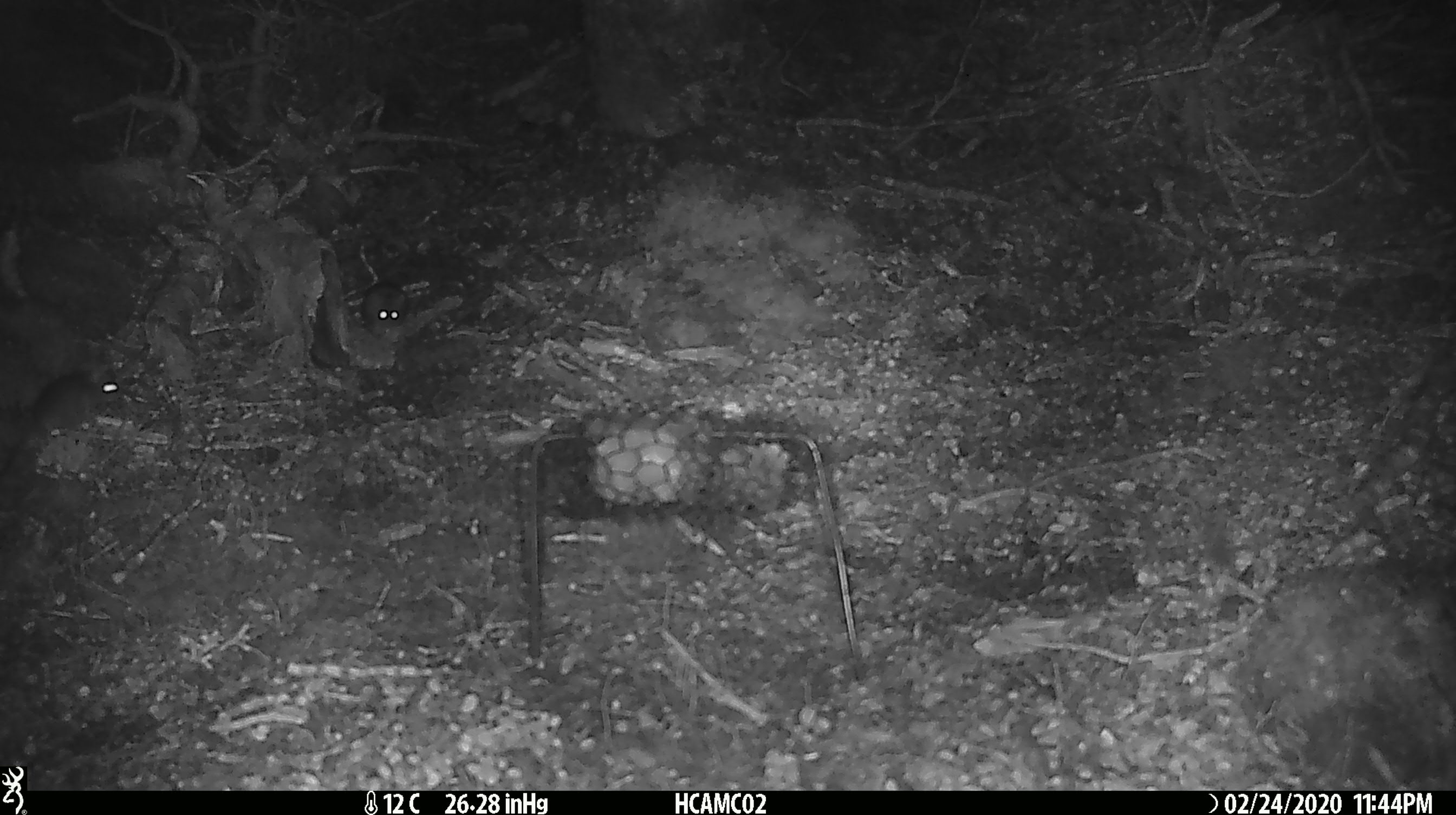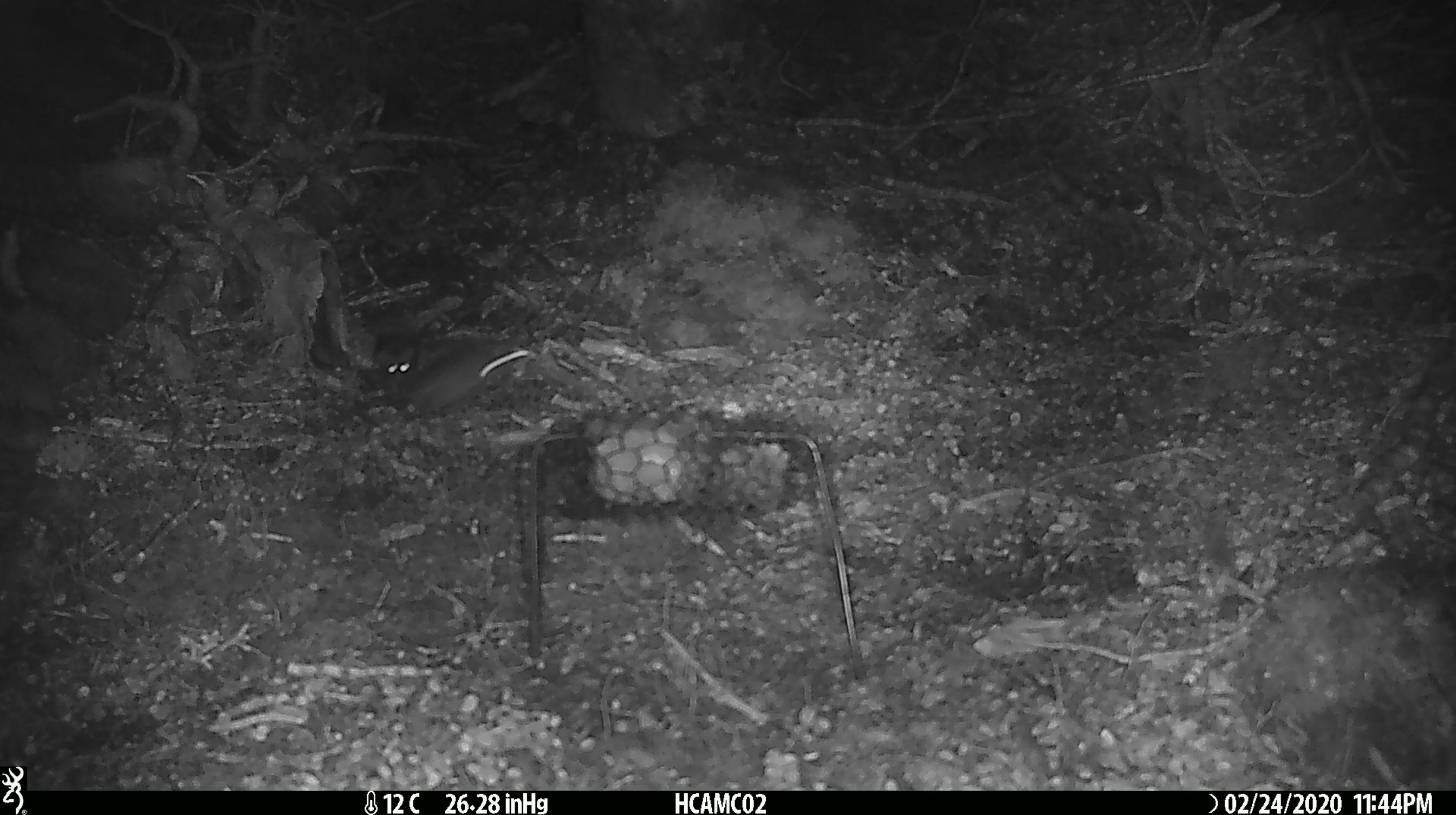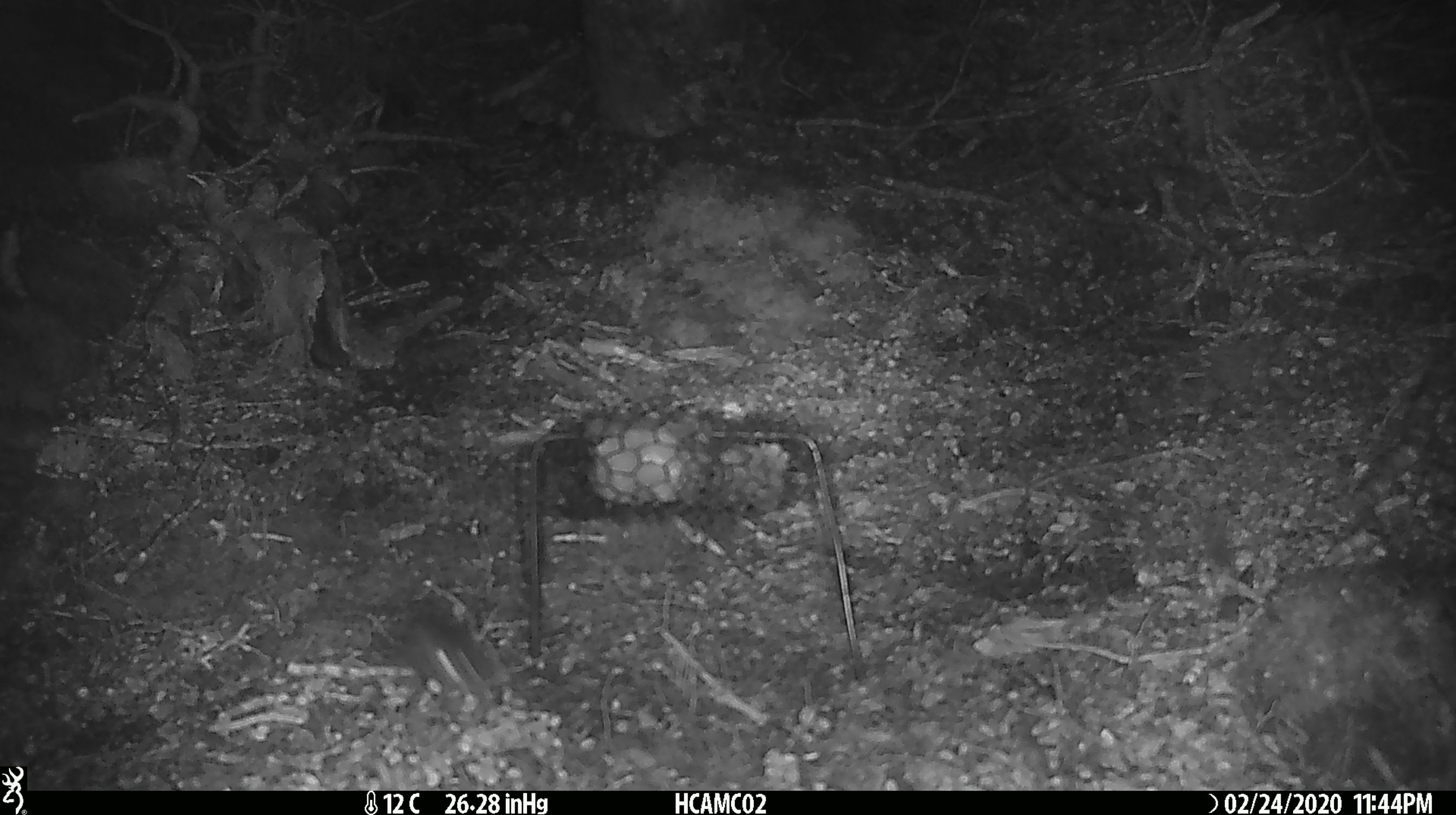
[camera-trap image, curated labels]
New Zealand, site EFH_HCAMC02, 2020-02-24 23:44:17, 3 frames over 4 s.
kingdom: Animalia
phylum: Chordata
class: Mammalia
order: Rodentia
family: Muridae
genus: Mus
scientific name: Mus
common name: mouse